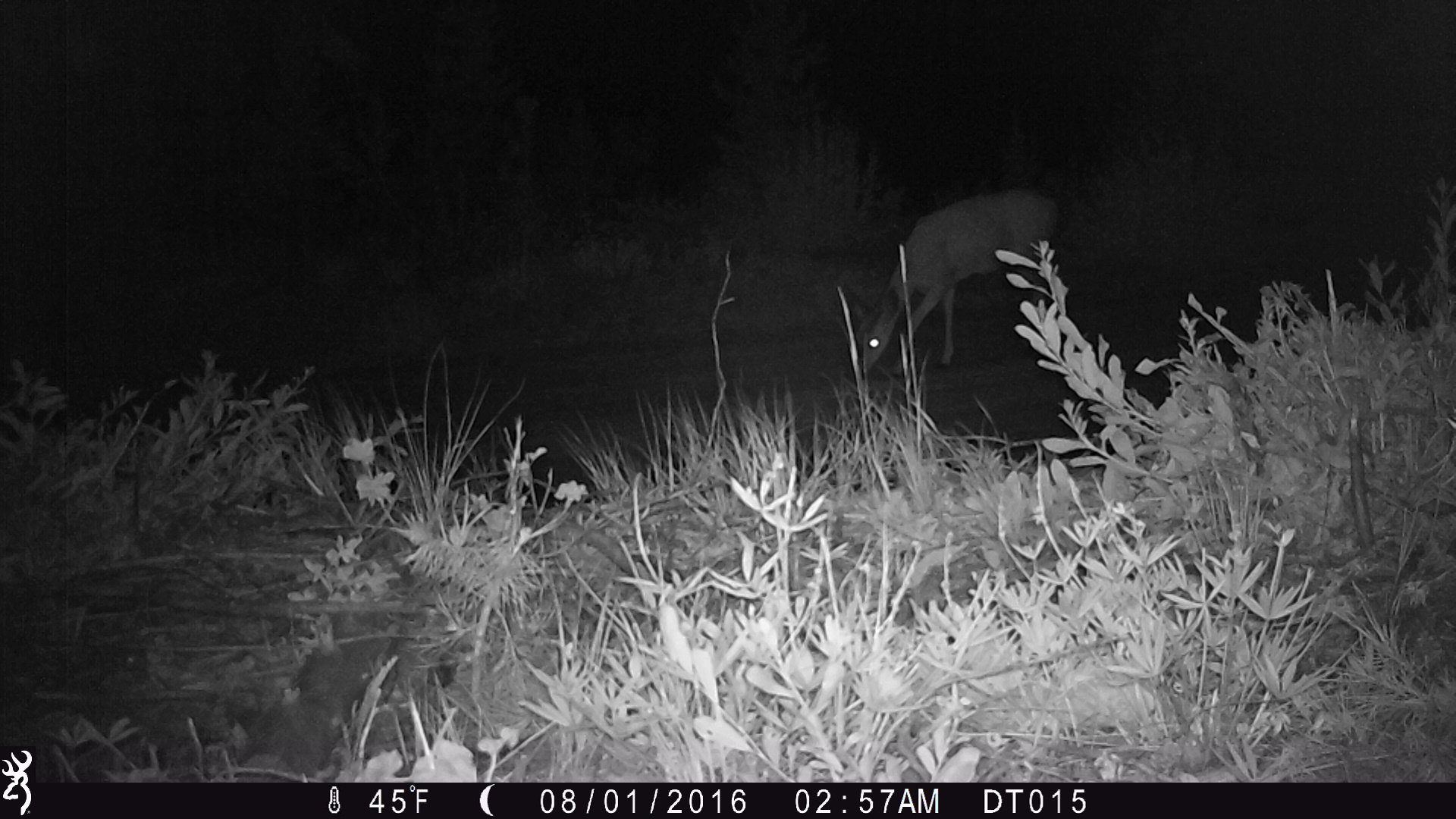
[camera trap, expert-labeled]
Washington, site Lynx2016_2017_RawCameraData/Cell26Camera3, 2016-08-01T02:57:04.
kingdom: Animalia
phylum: Chordata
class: Mammalia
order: Artiodactyla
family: Cervidae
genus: Odocoileus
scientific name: Odocoileus hemionus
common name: mule deer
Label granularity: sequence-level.